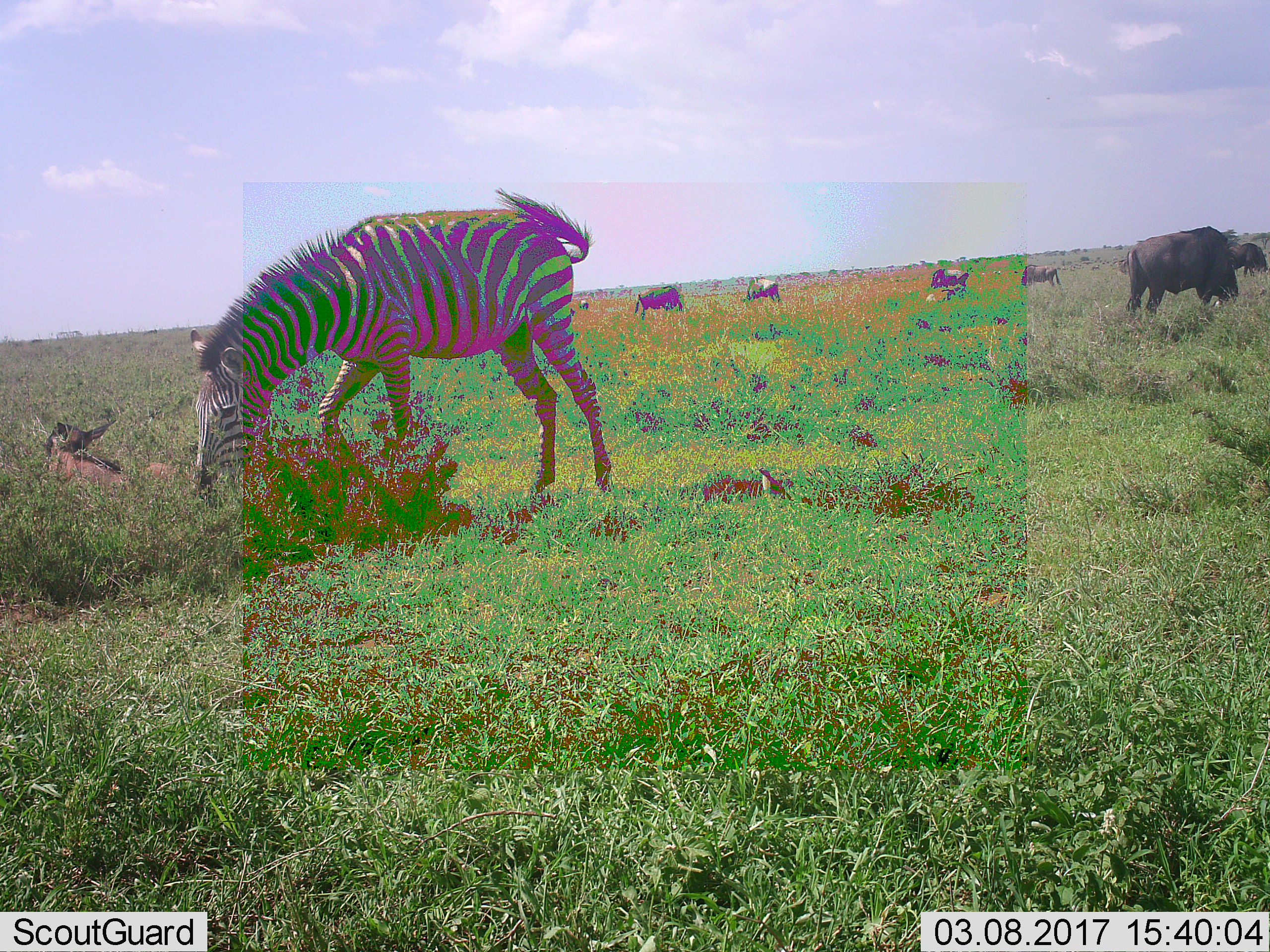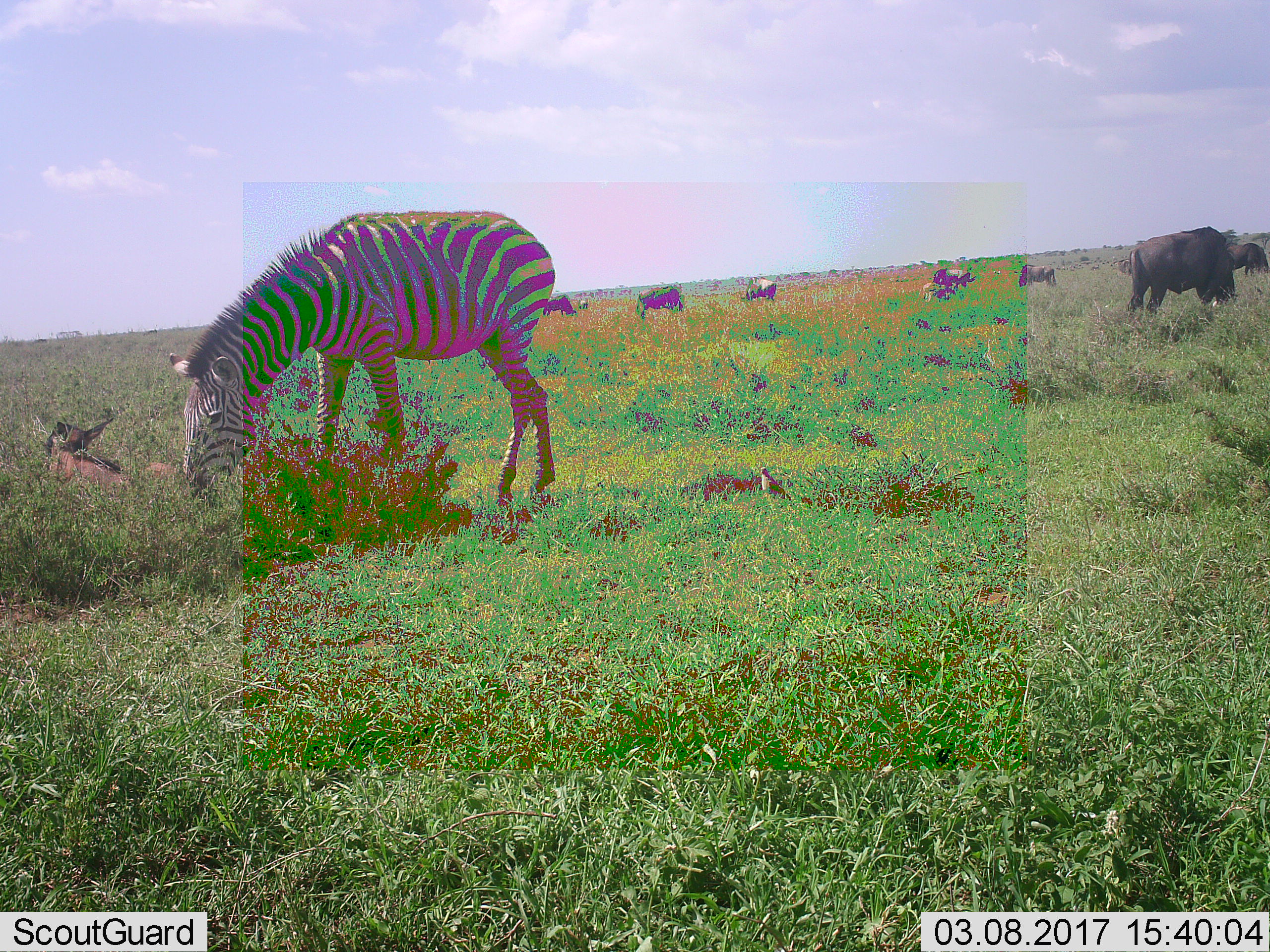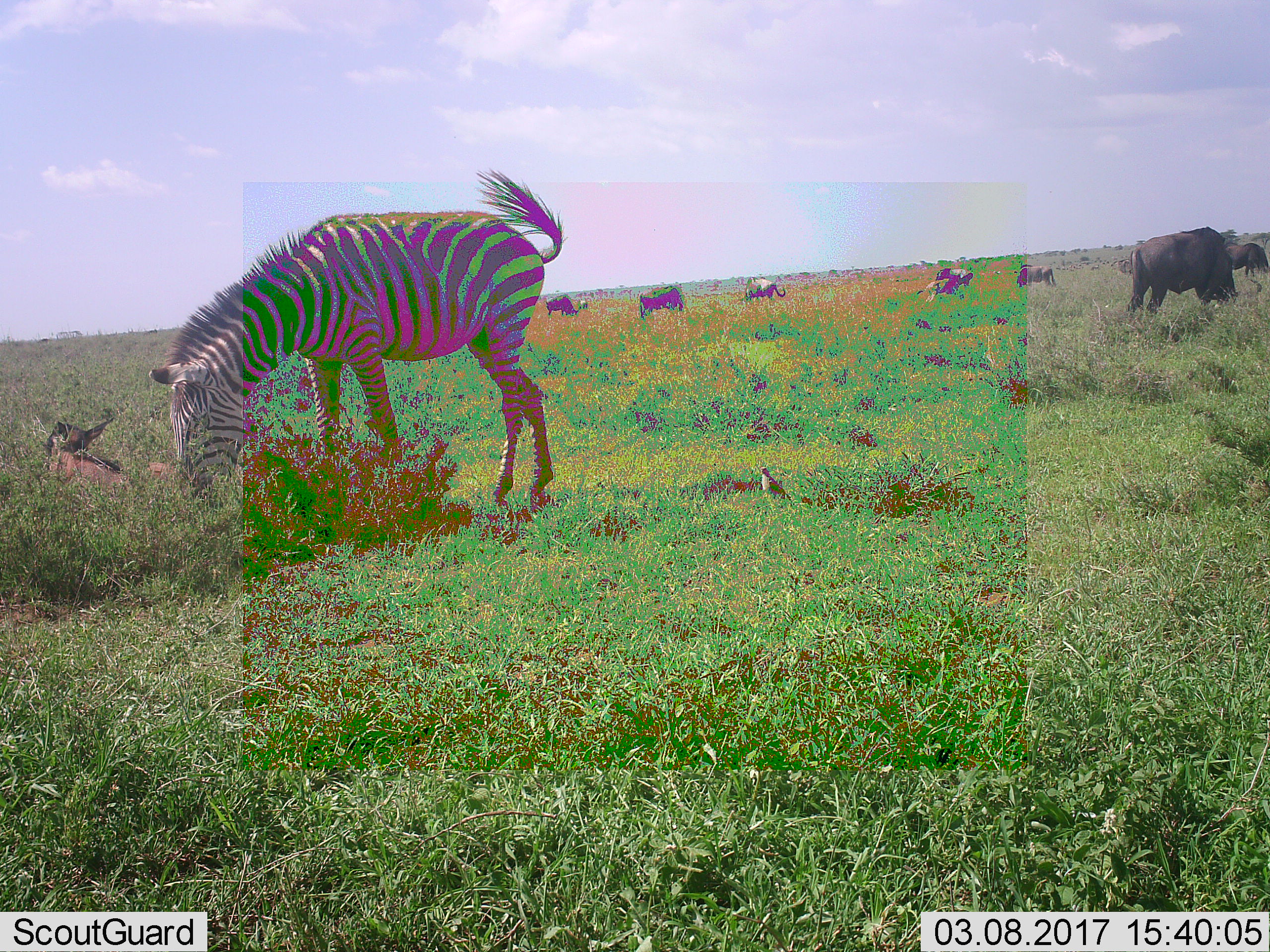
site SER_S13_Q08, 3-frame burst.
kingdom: Animalia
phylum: Chordata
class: Mammalia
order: Artiodactyla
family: Bovidae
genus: Connochaetes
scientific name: Connochaetes taurinus taurinus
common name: blue wildebeest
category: wildebeestblue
Wildebeestblue (blue wildebeest) (Connochaetes taurinus taurinus), count 9. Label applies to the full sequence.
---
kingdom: Animalia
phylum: Chordata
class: Mammalia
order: Perissodactyla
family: Equidae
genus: Equus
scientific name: Equus quagga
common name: plains zebra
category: zebraplains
Zebraplains (plains zebra) (Equus quagga), count 1. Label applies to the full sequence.